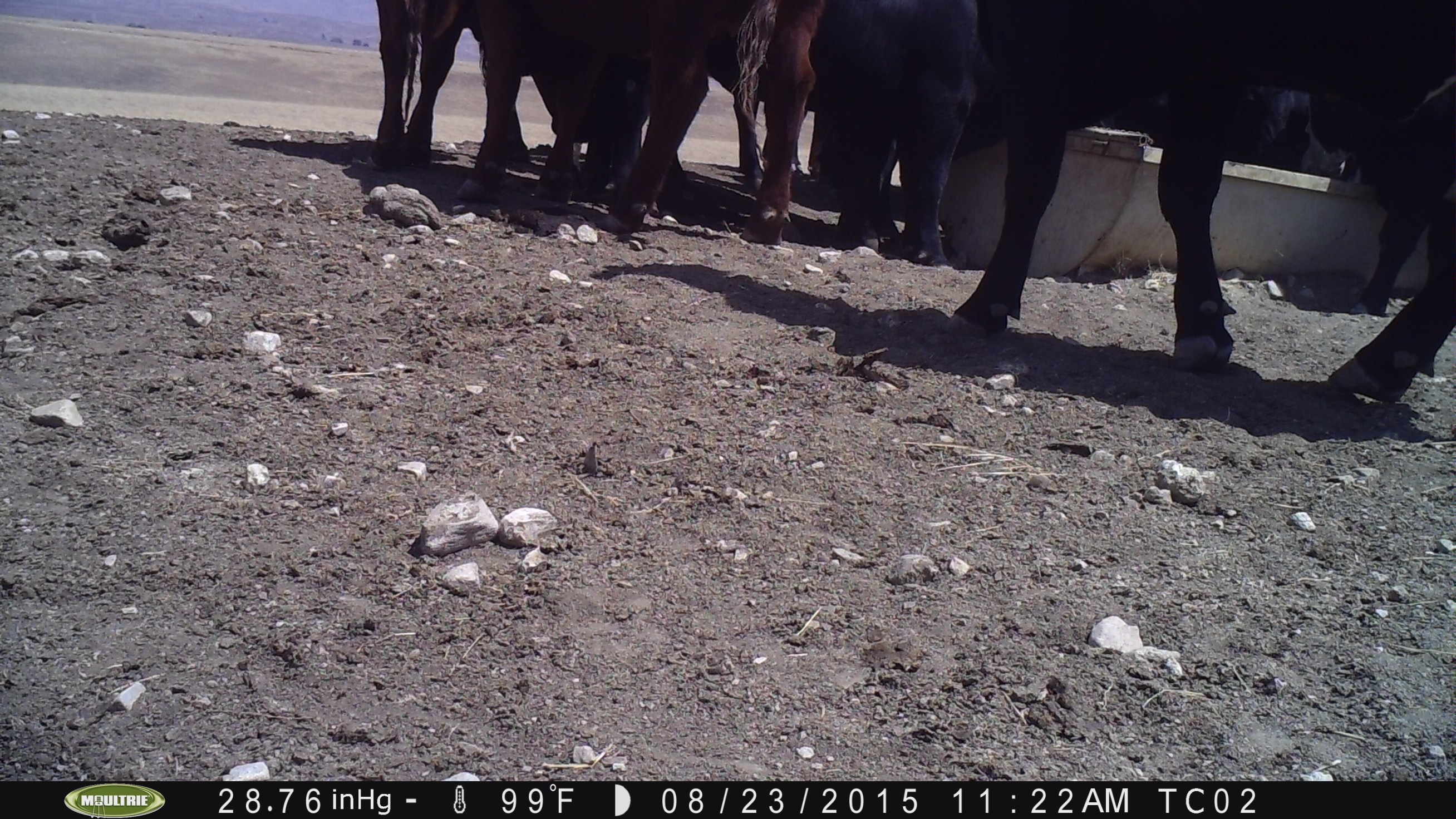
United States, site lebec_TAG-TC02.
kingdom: Animalia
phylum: Chordata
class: Mammalia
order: Artiodactyla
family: Bovidae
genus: Bos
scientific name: Bos taurus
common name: domestic cow